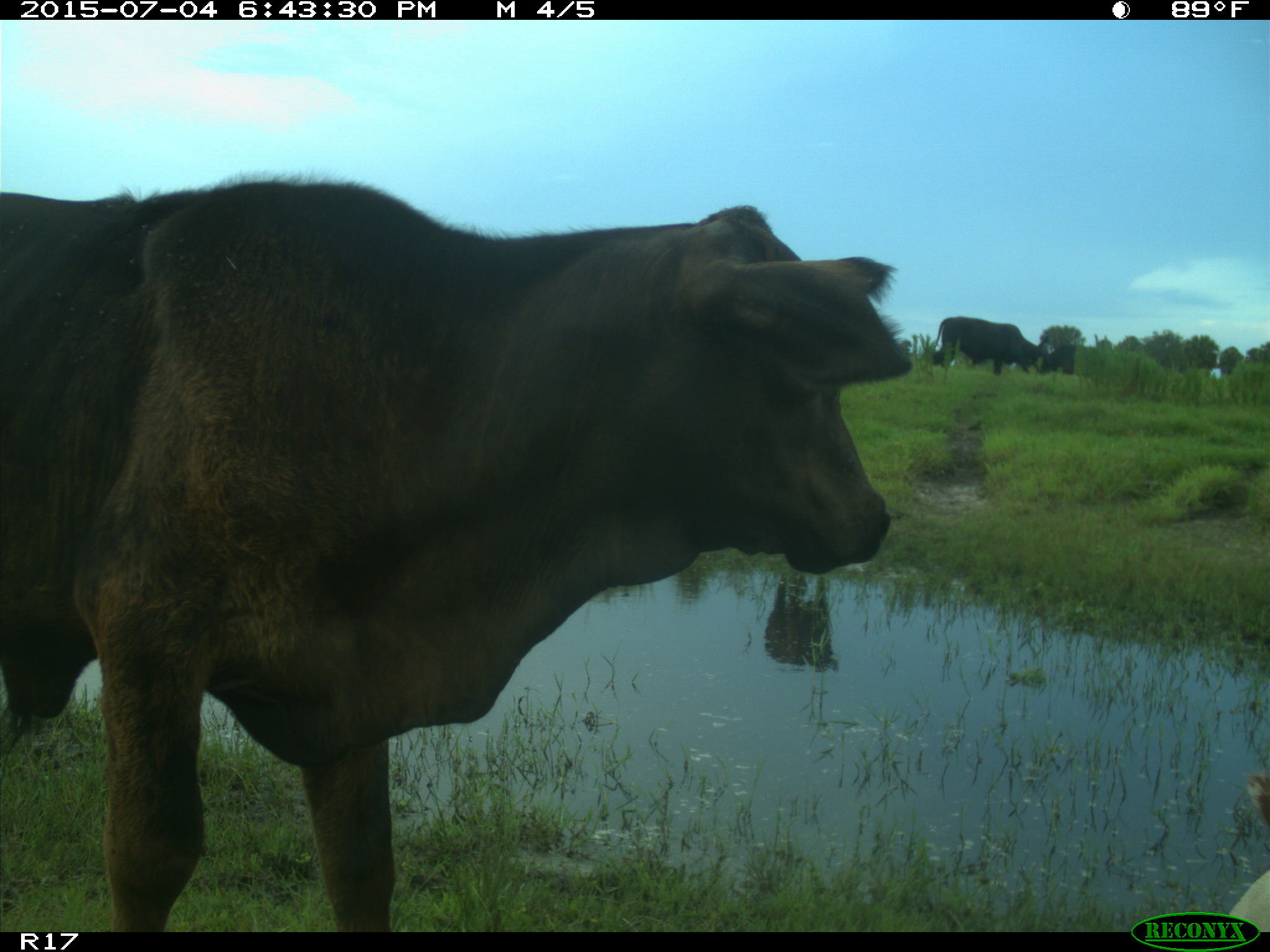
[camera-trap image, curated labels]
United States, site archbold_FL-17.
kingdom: Animalia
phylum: Chordata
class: Mammalia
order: Artiodactyla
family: Bovidae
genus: Bos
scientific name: Bos taurus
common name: domestic cow